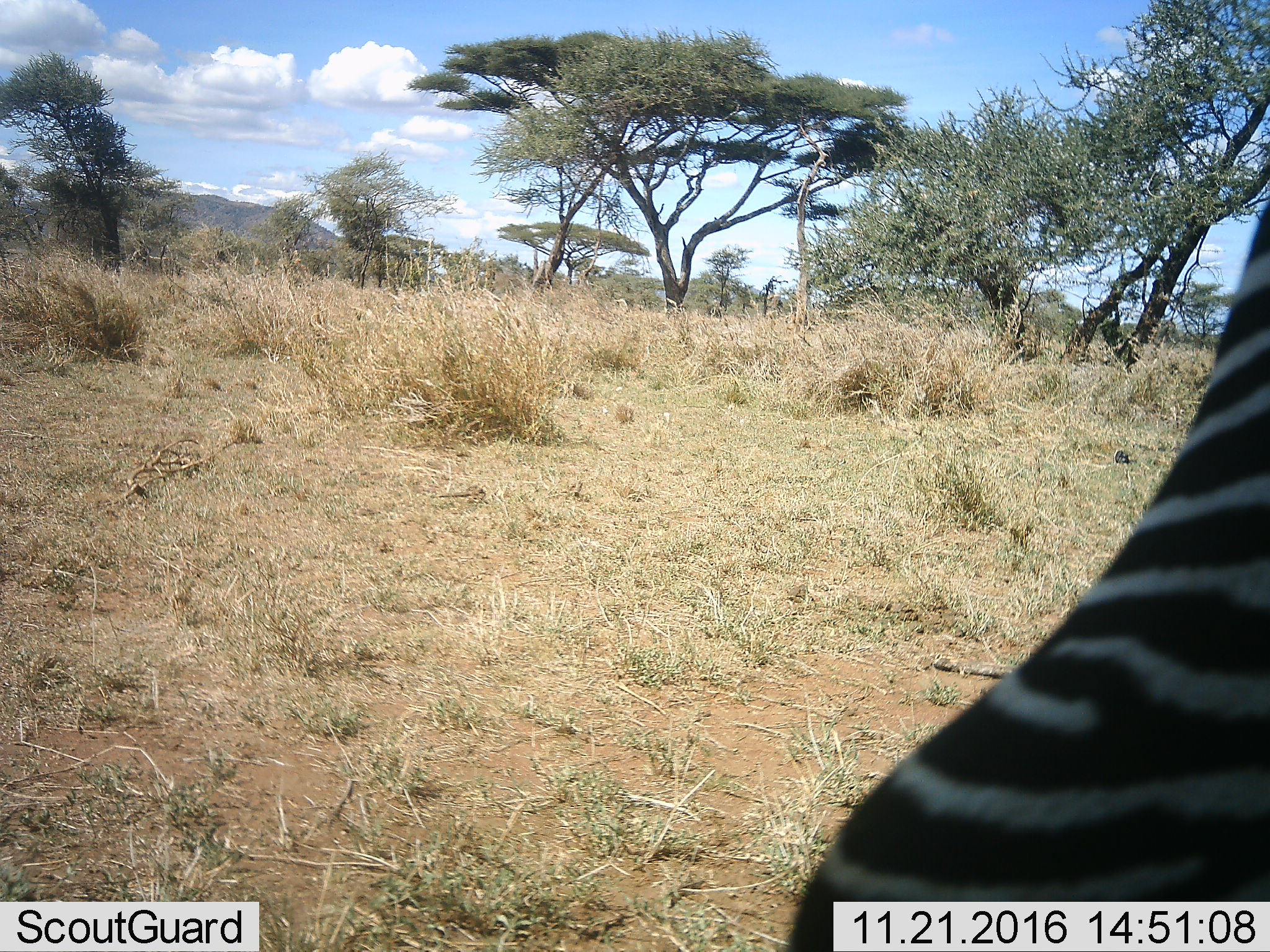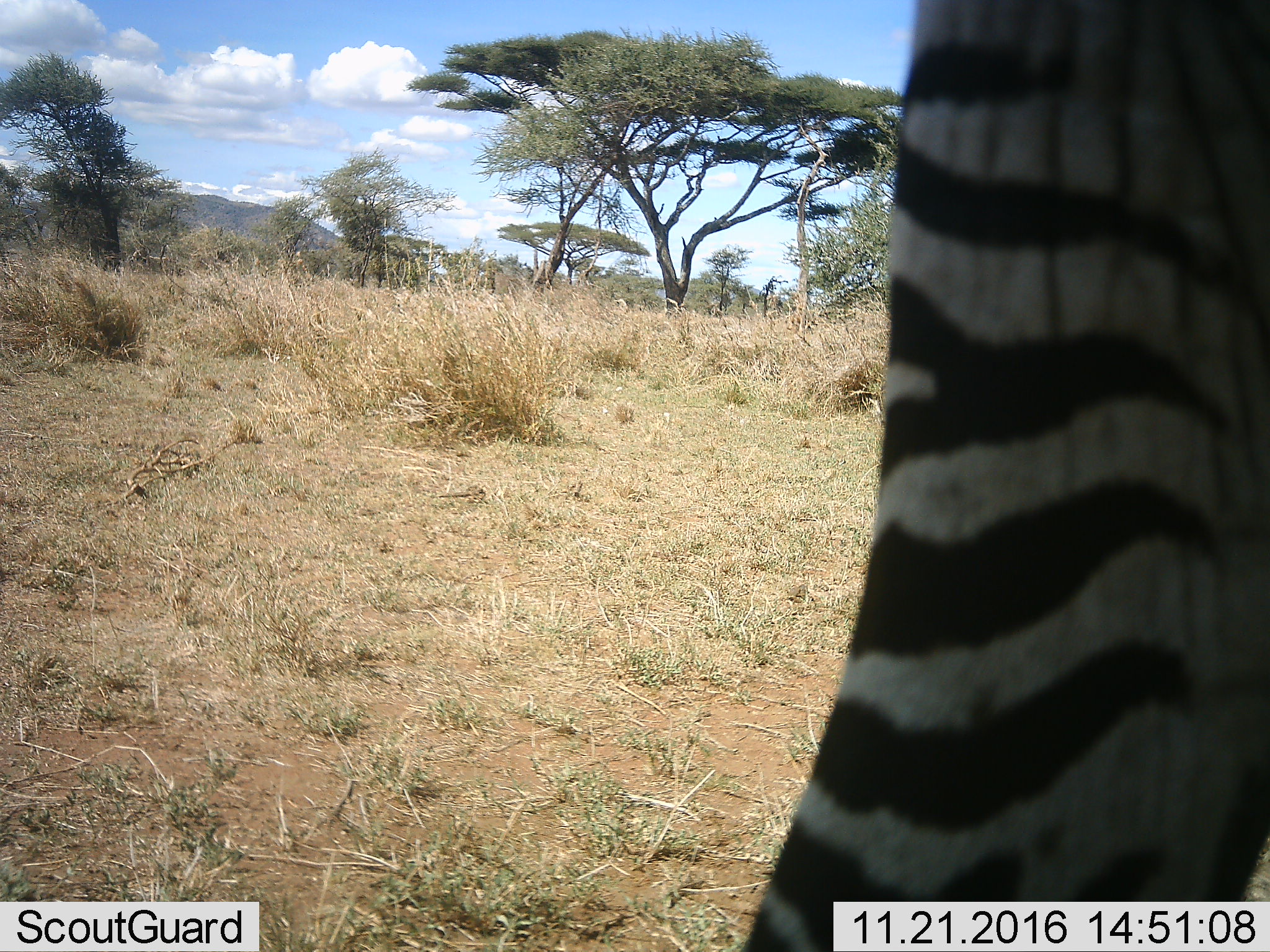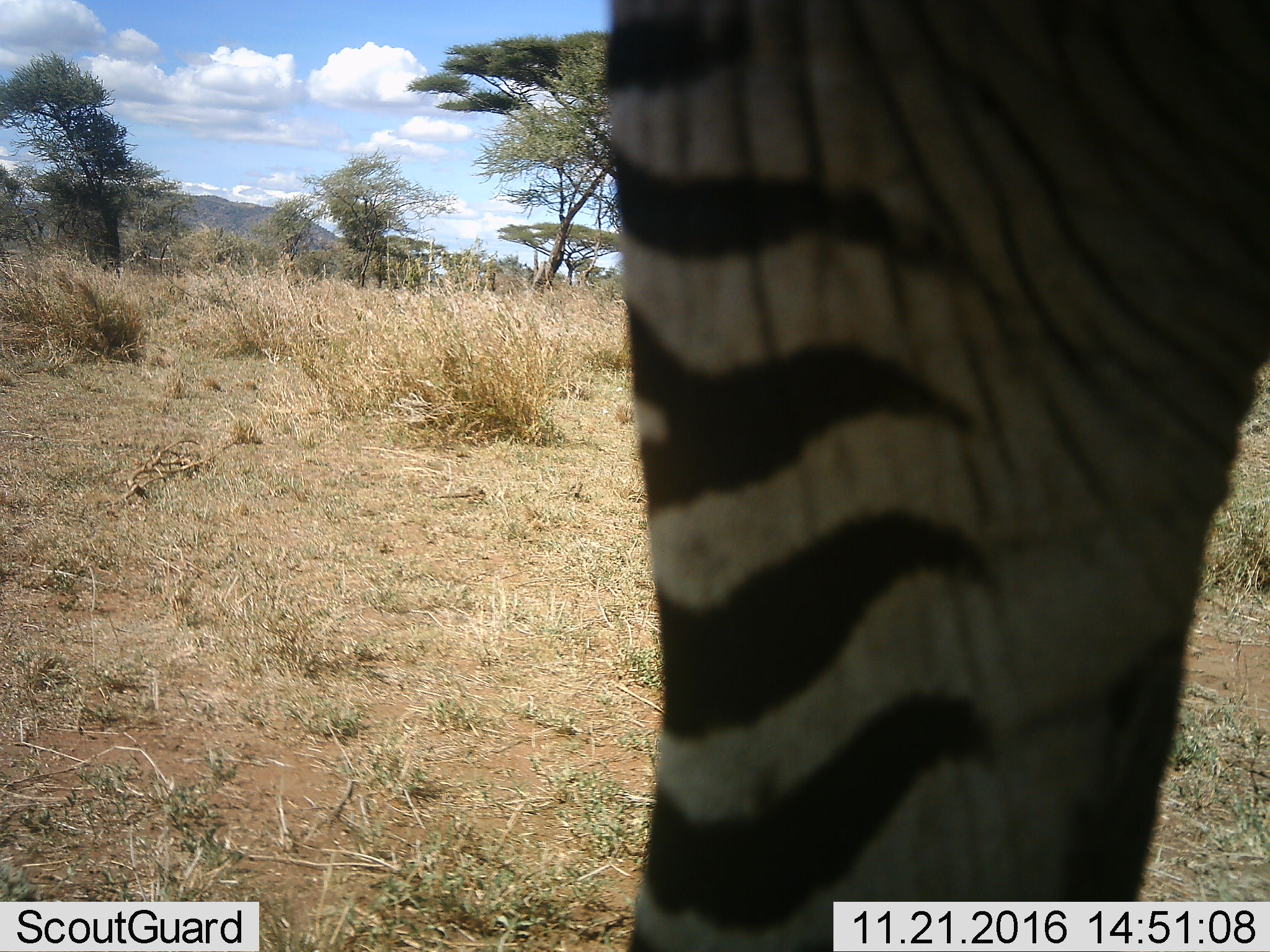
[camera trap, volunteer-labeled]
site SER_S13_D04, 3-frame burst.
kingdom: Animalia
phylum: Chordata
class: Mammalia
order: Perissodactyla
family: Equidae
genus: Equus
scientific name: Equus quagga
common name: plains zebra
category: zebraplains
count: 1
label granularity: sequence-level